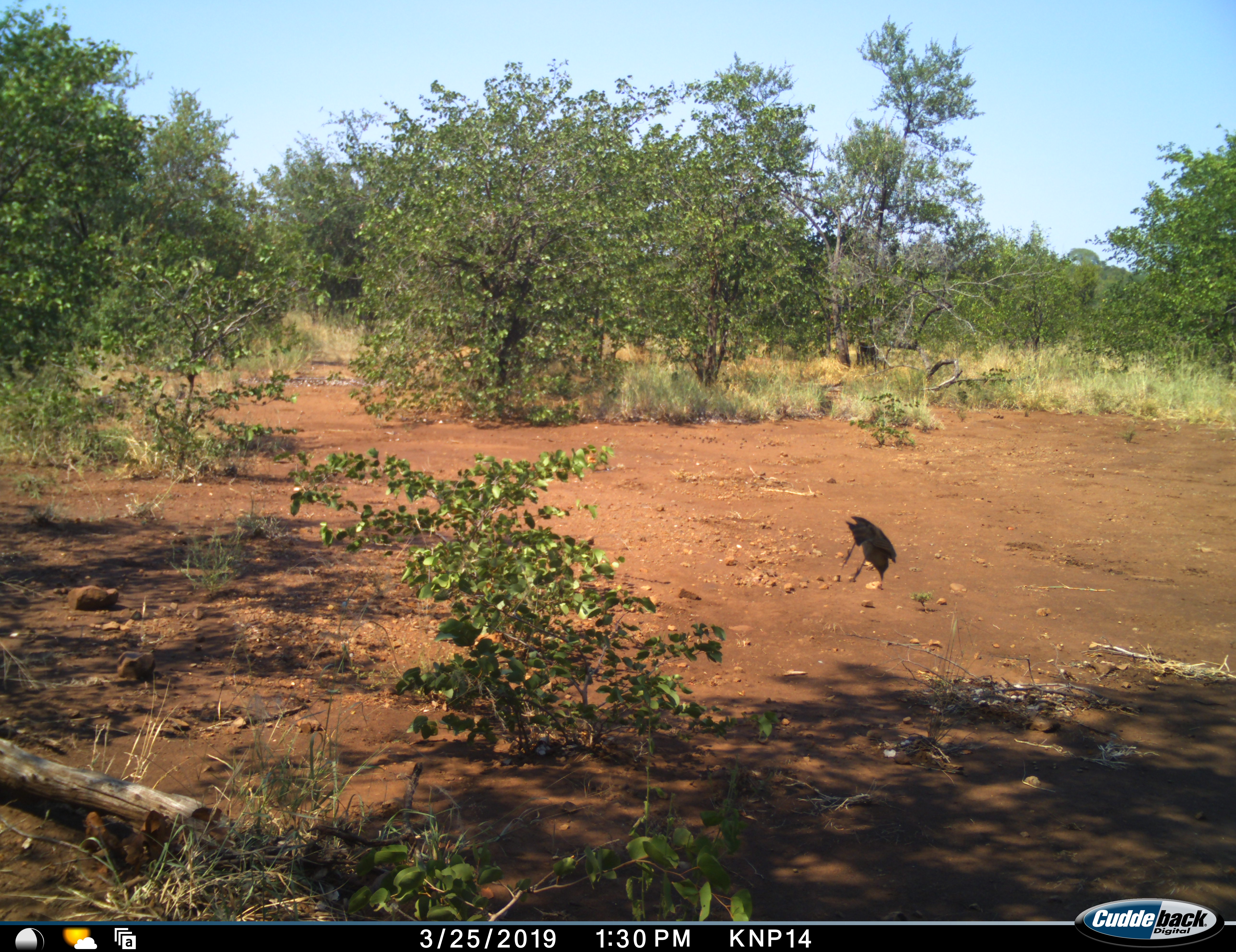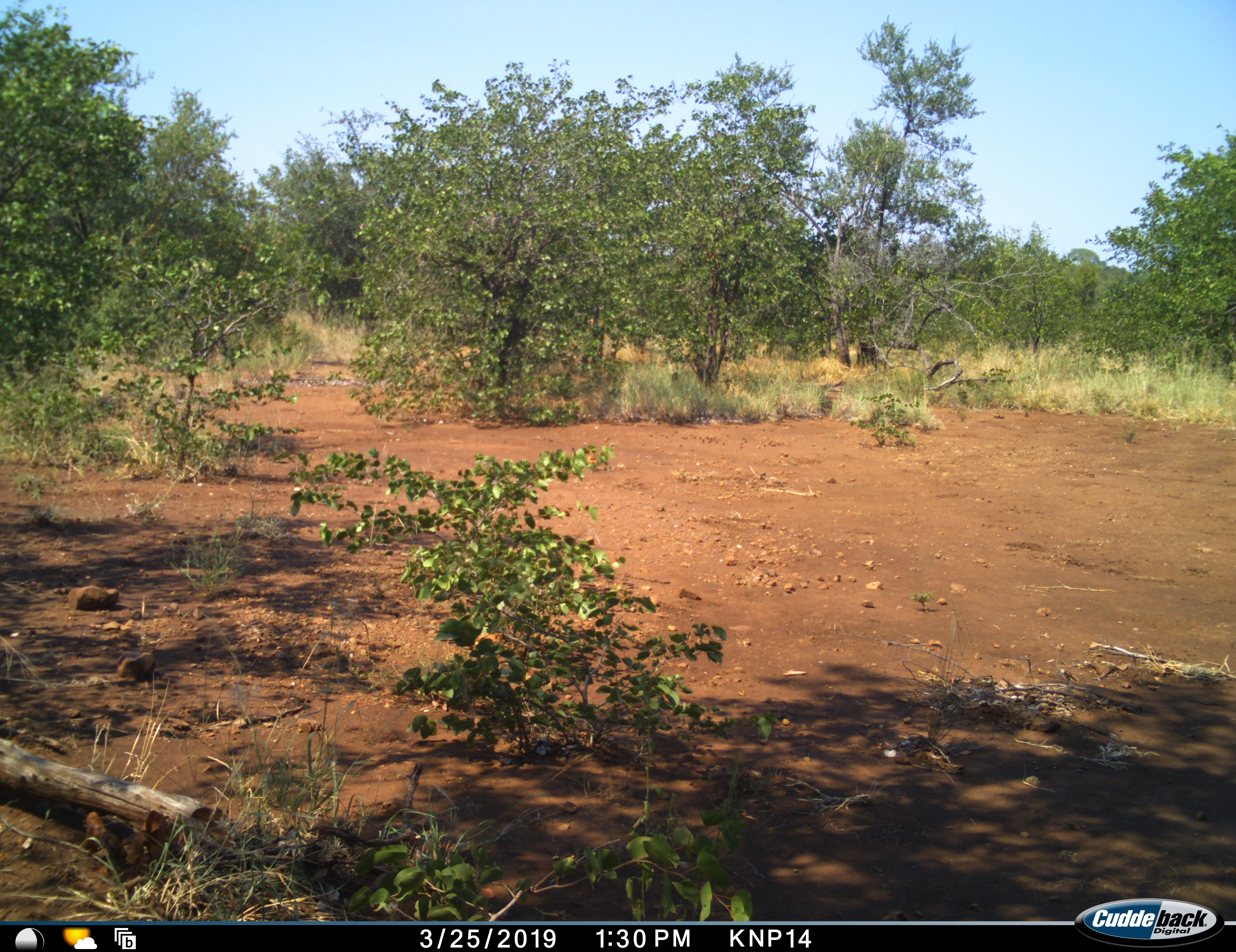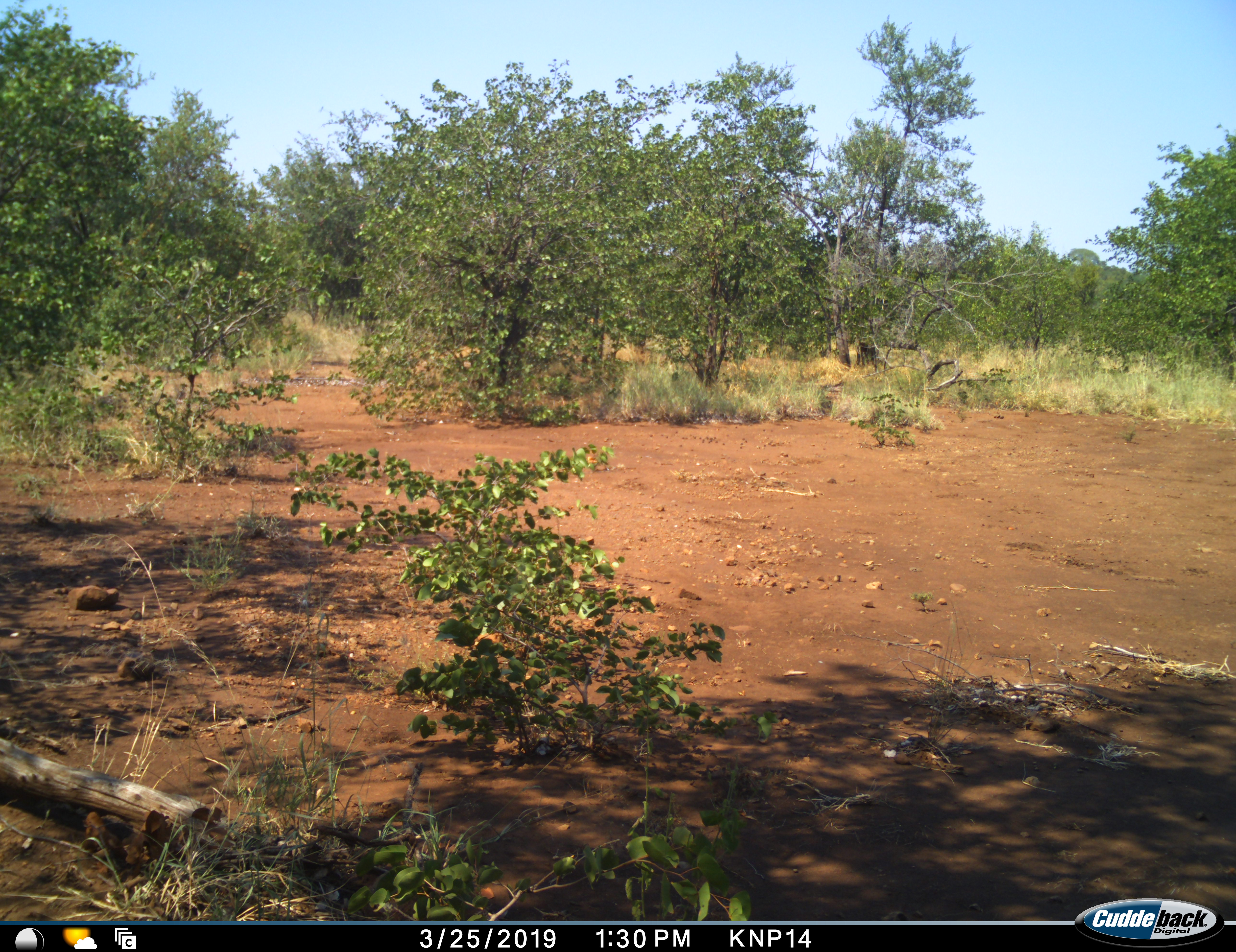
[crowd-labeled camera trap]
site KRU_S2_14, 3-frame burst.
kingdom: Animalia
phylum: Chordata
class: Aves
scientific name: Aves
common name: bird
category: birdother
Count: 1.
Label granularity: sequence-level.